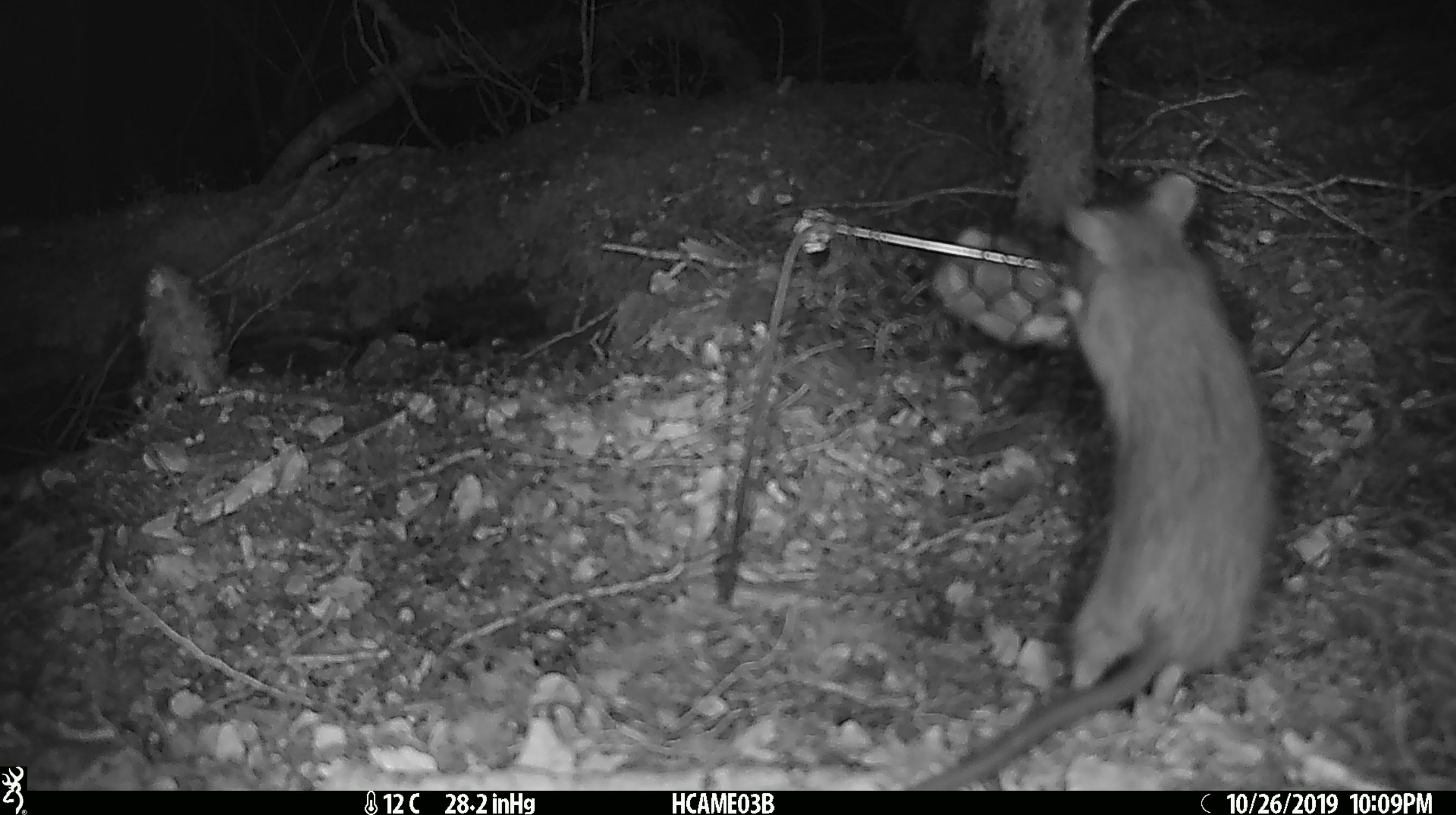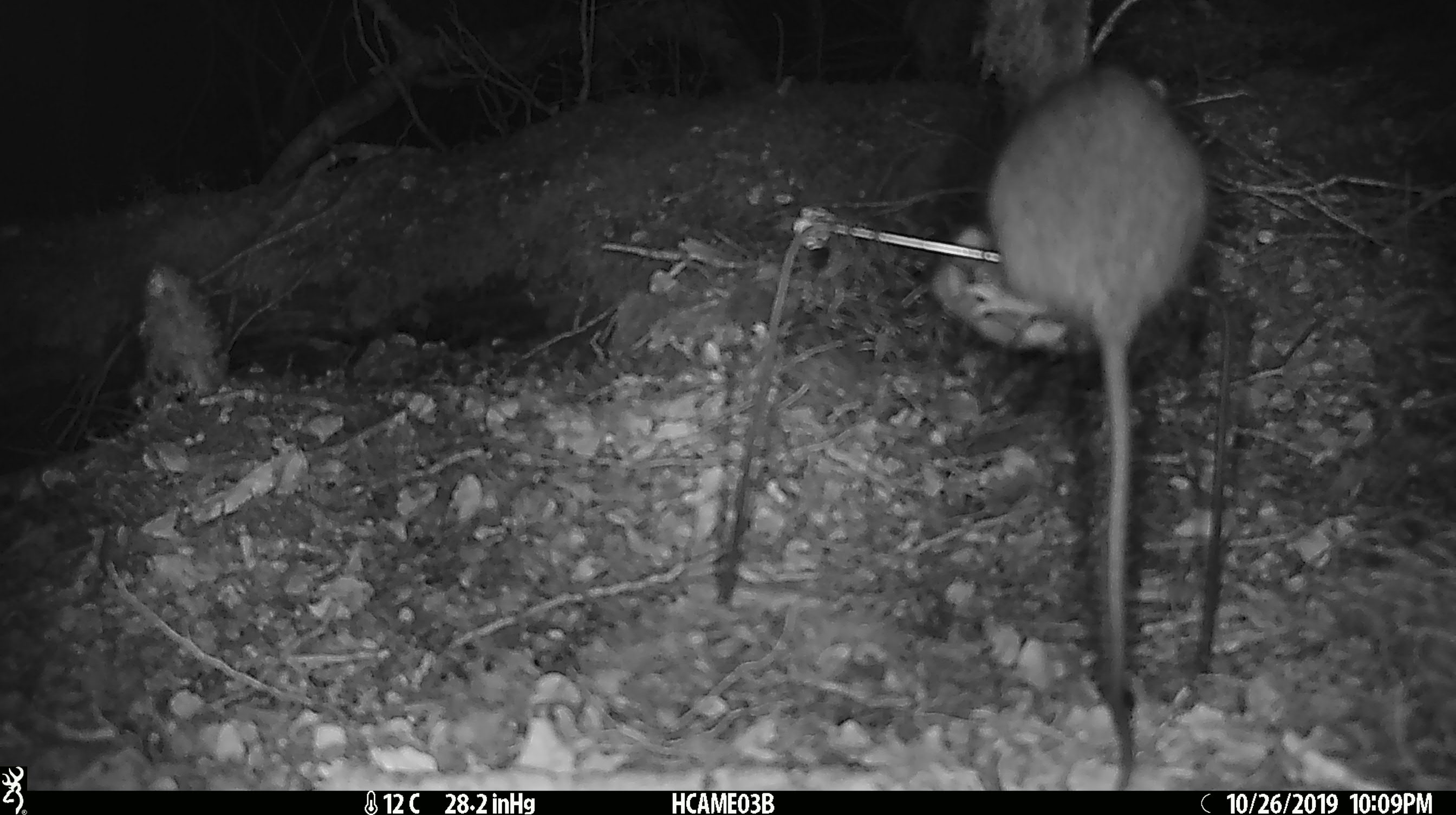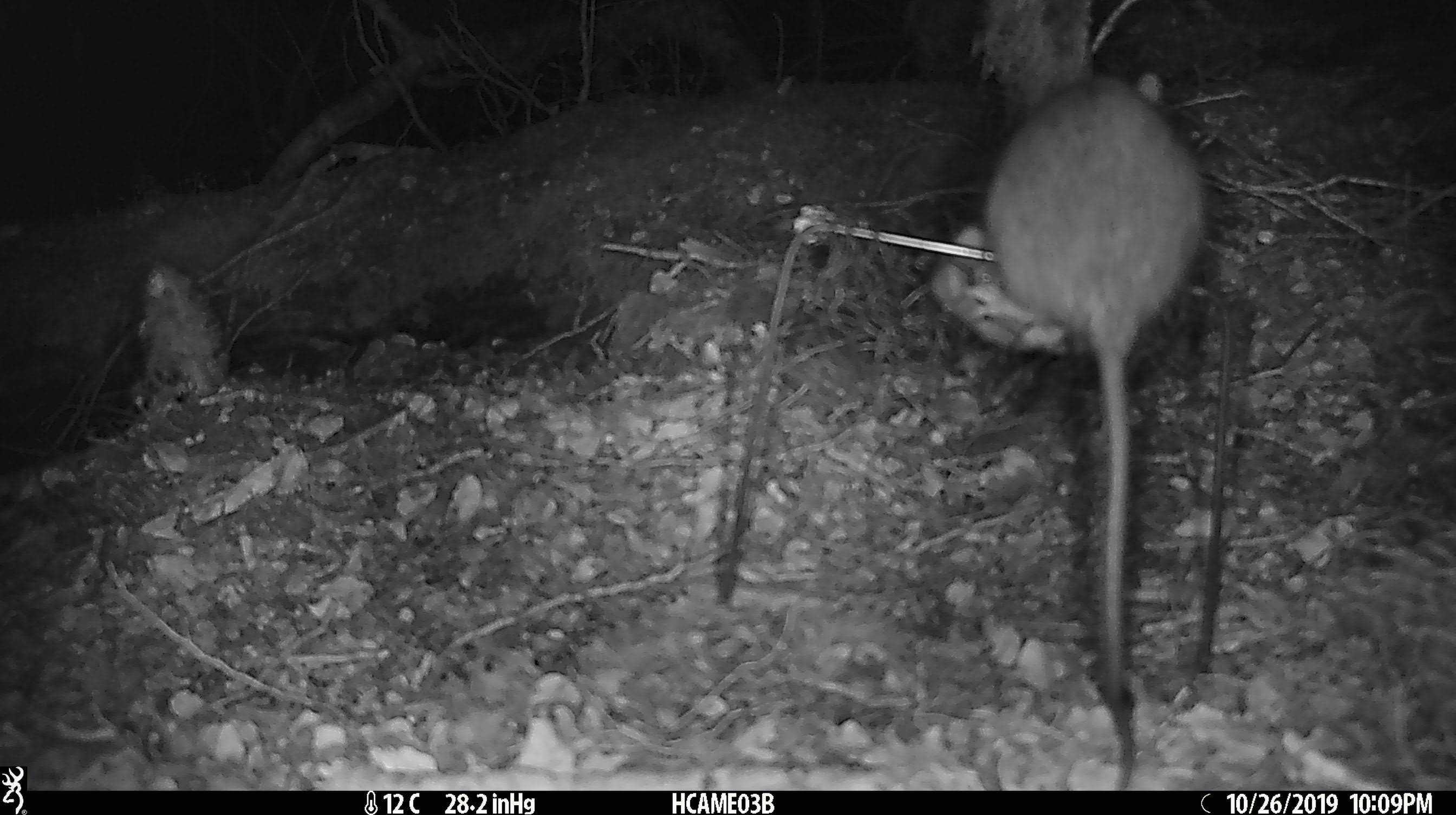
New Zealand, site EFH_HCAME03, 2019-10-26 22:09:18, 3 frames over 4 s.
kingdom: Animalia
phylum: Chordata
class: Mammalia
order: Rodentia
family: Muridae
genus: Rattus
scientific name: Rattus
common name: rat